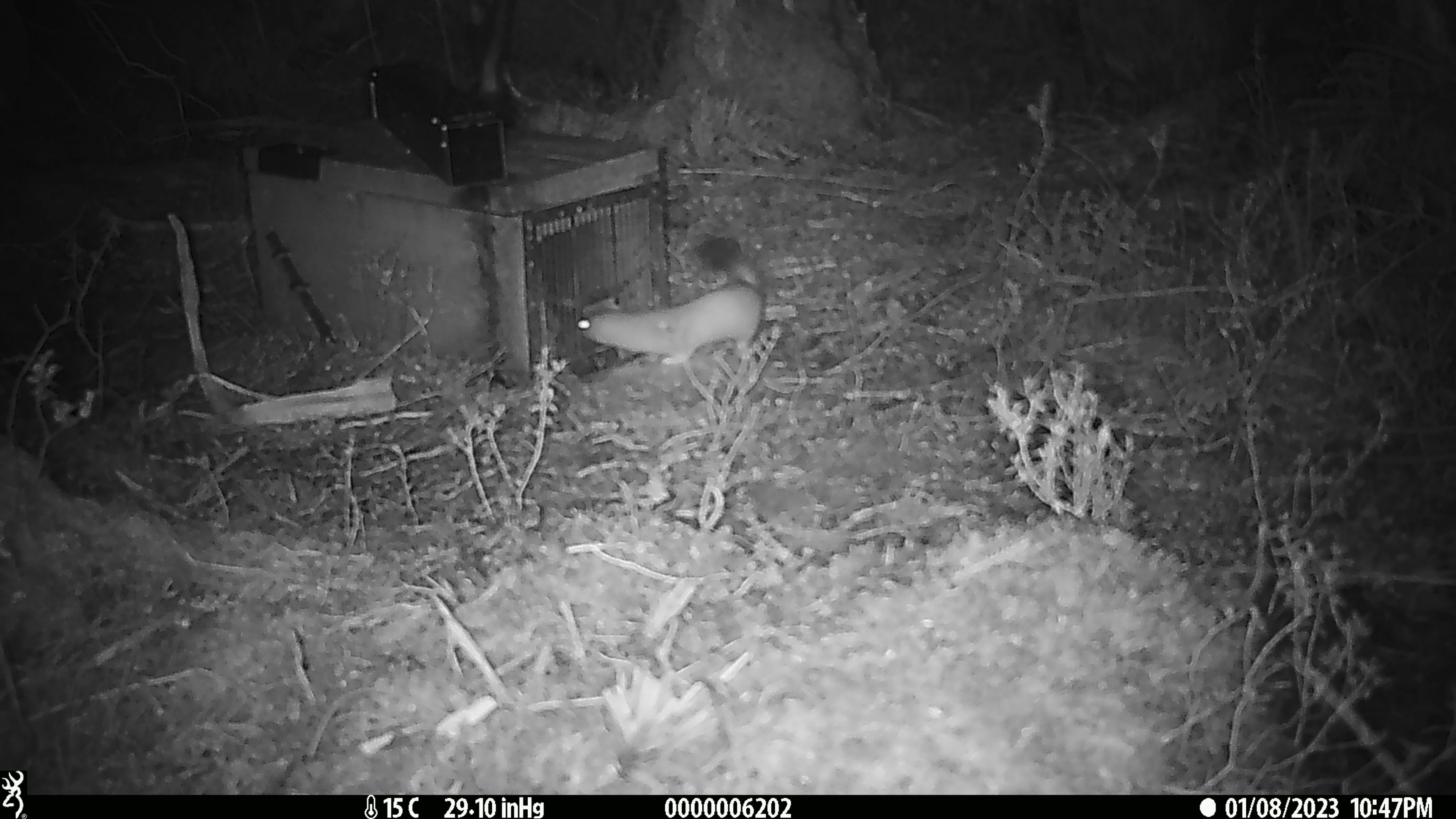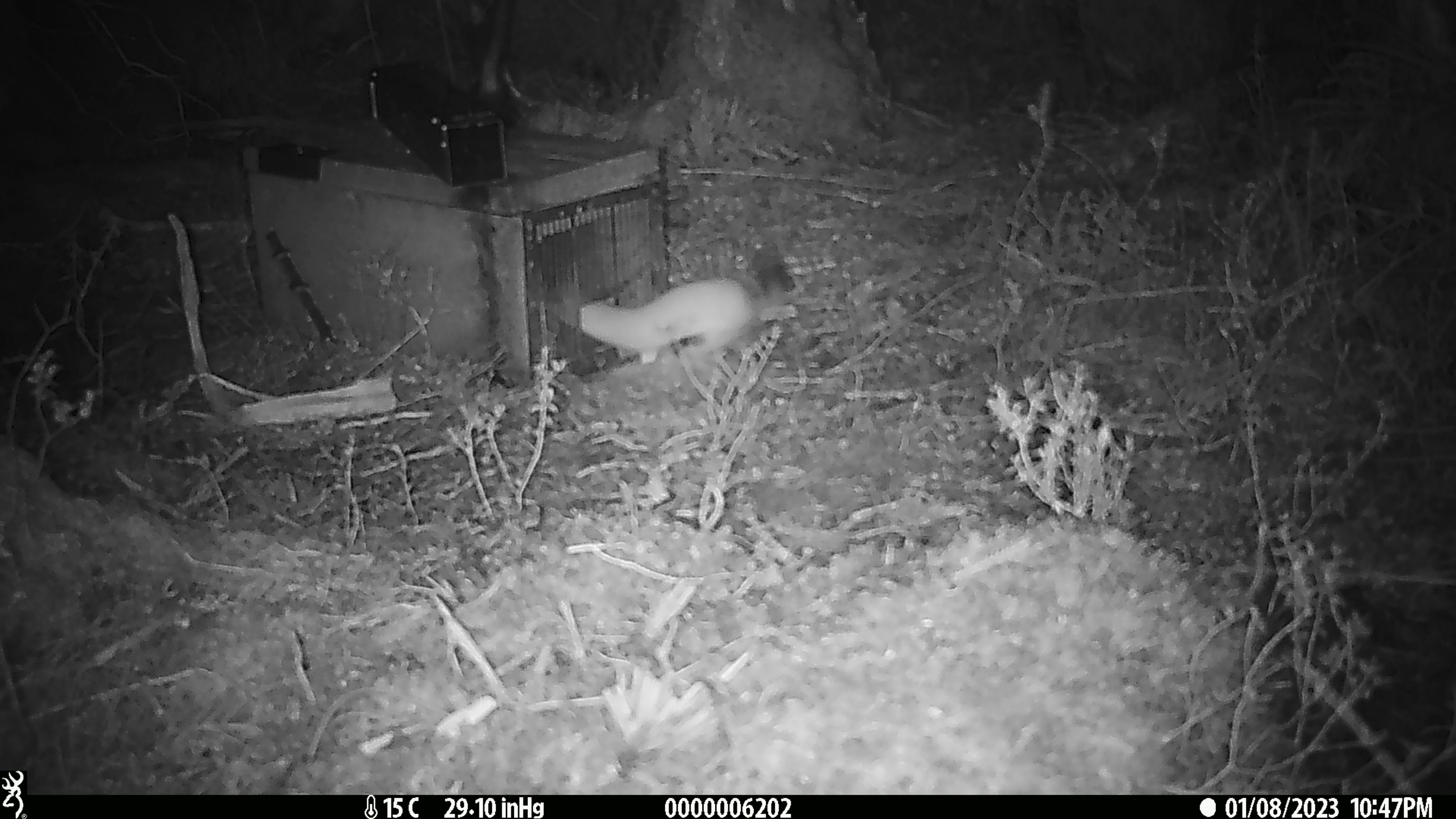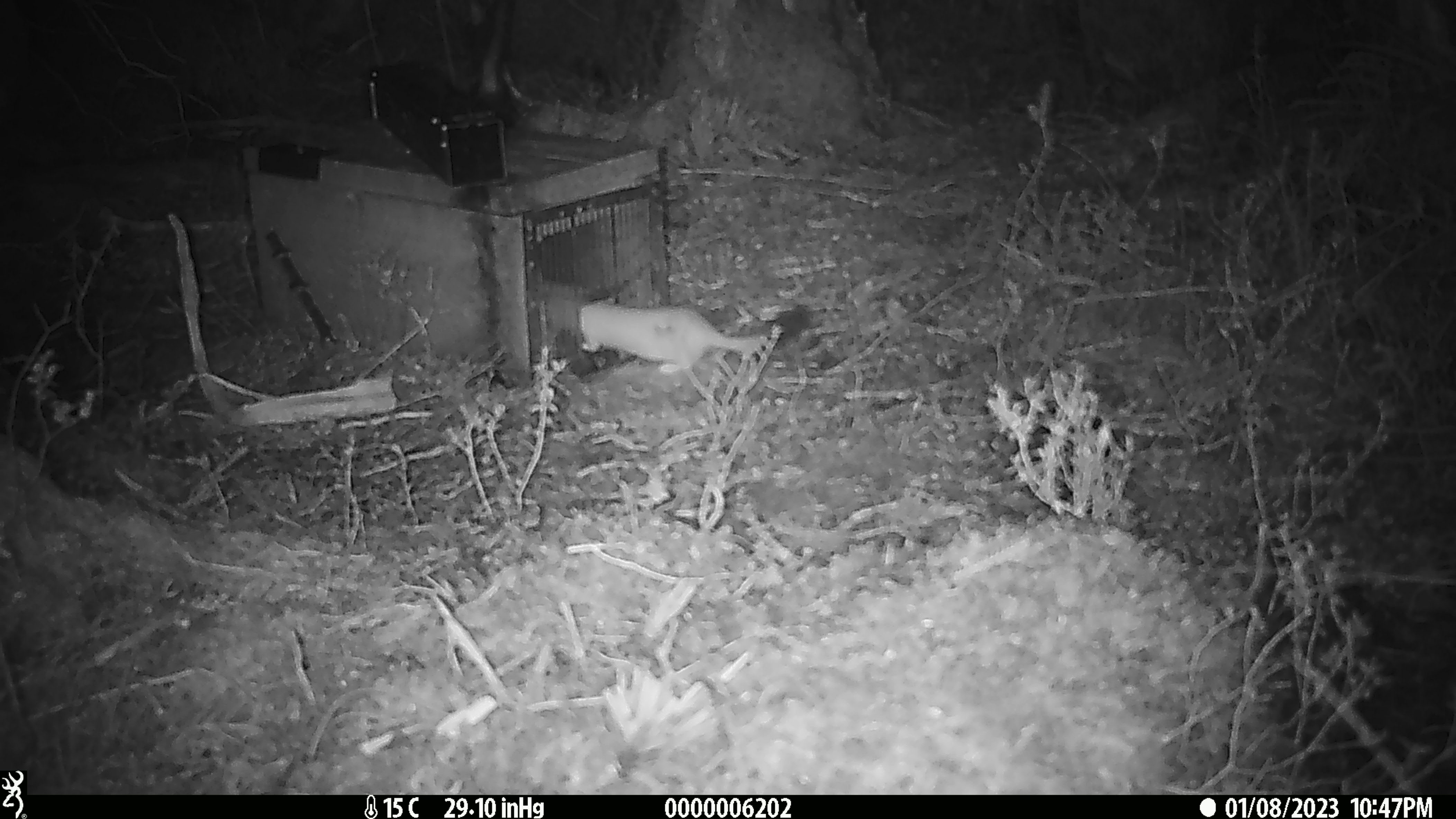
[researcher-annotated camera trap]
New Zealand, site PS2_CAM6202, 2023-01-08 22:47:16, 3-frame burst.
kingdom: Animalia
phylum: Chordata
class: Mammalia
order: Carnivora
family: Mustelidae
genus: Mustela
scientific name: Mustela erminea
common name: stoat